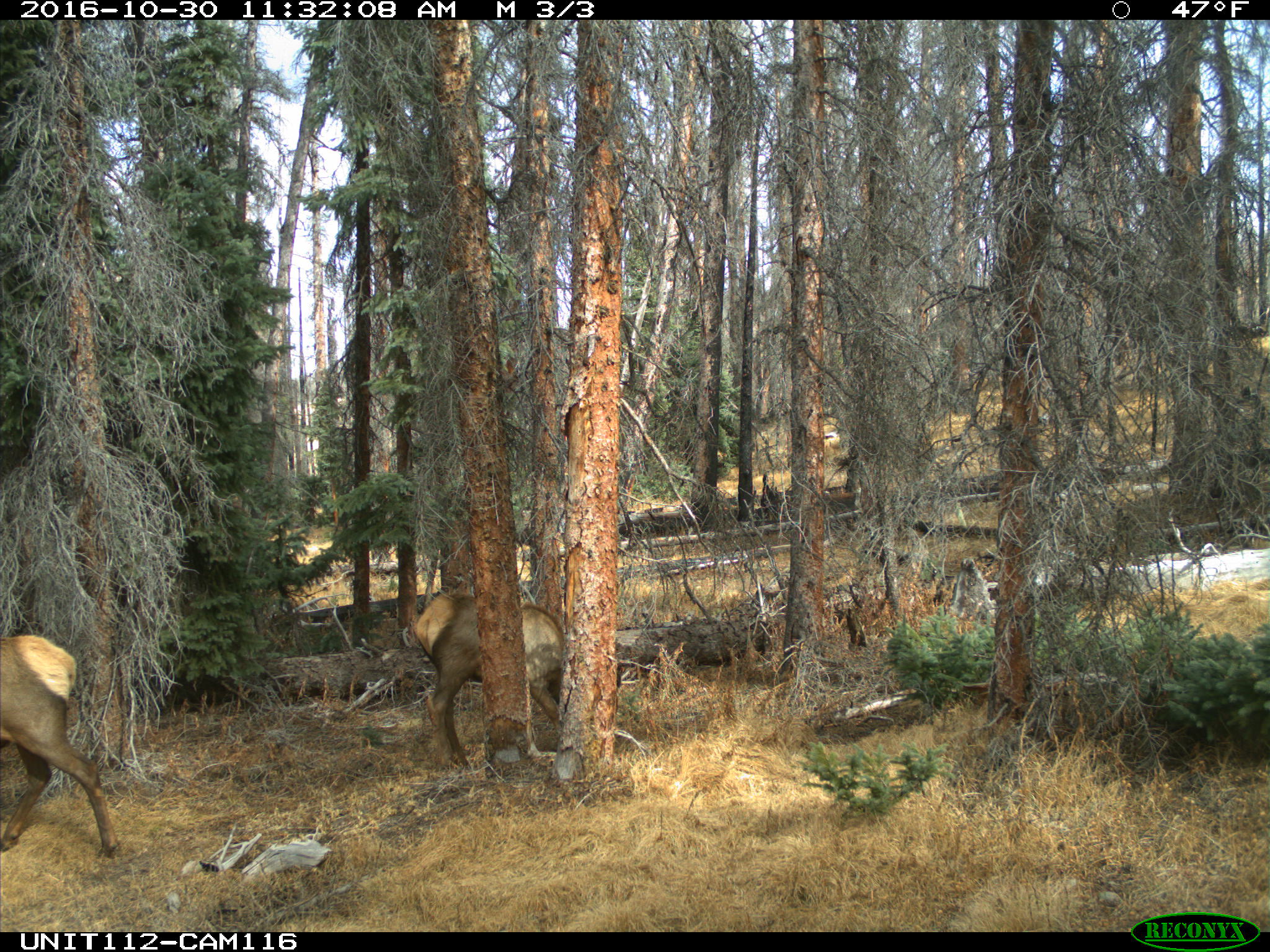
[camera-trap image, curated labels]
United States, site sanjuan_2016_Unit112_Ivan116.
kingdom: Animalia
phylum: Chordata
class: Mammalia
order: Artiodactyla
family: Cervidae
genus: Cervus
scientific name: Cervus elaphus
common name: red deer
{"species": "Cervus elaphus (red deer)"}